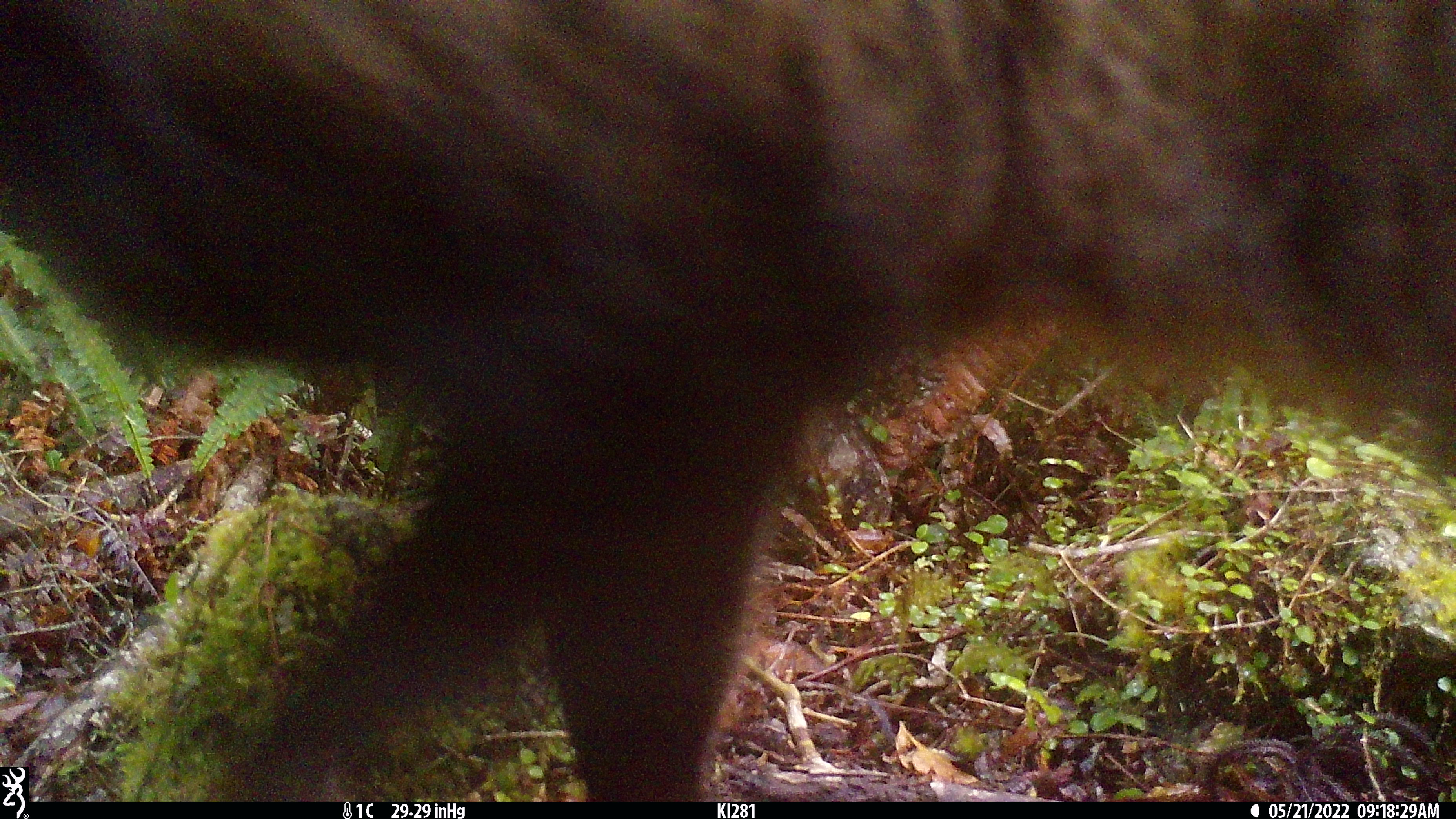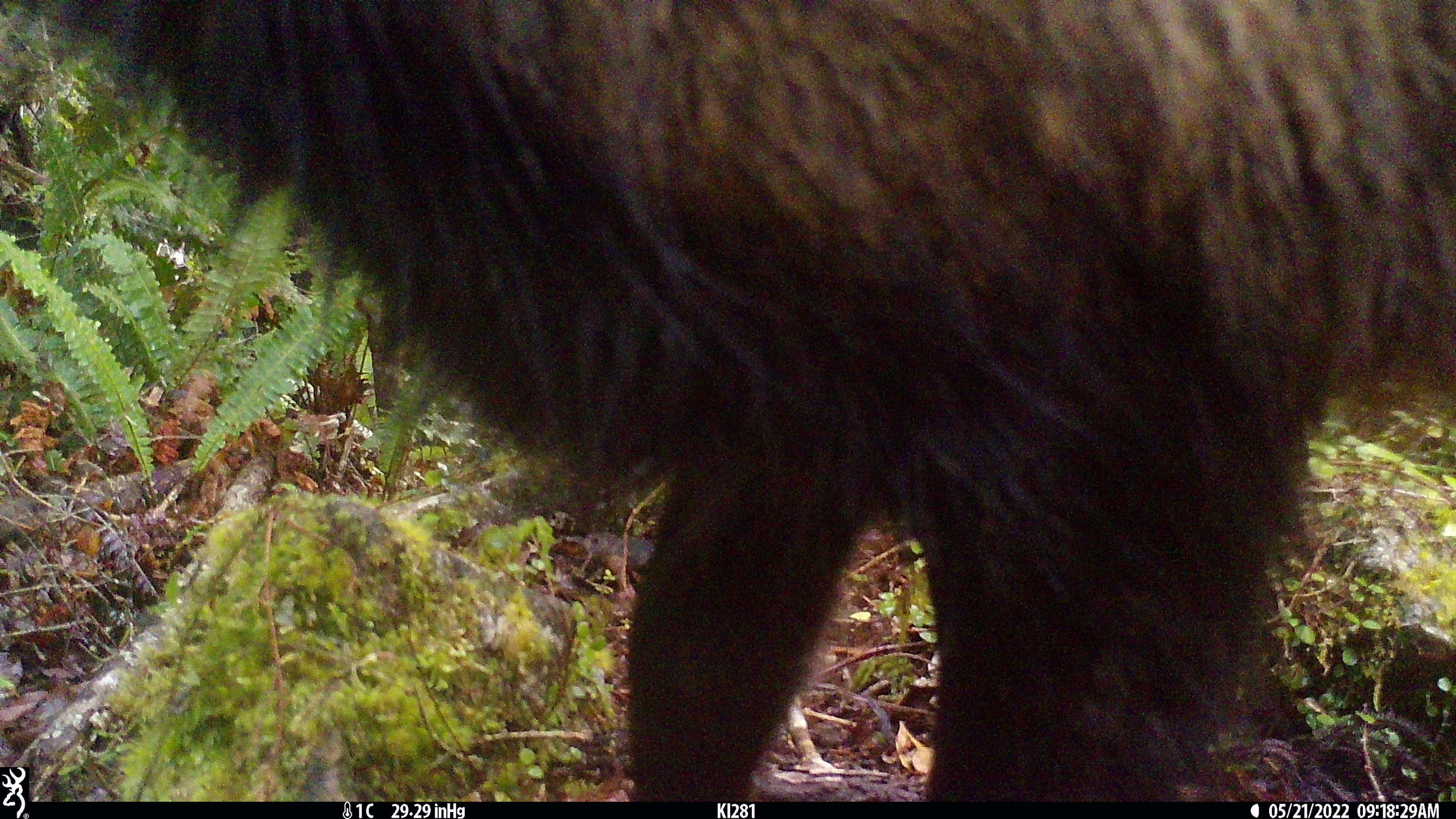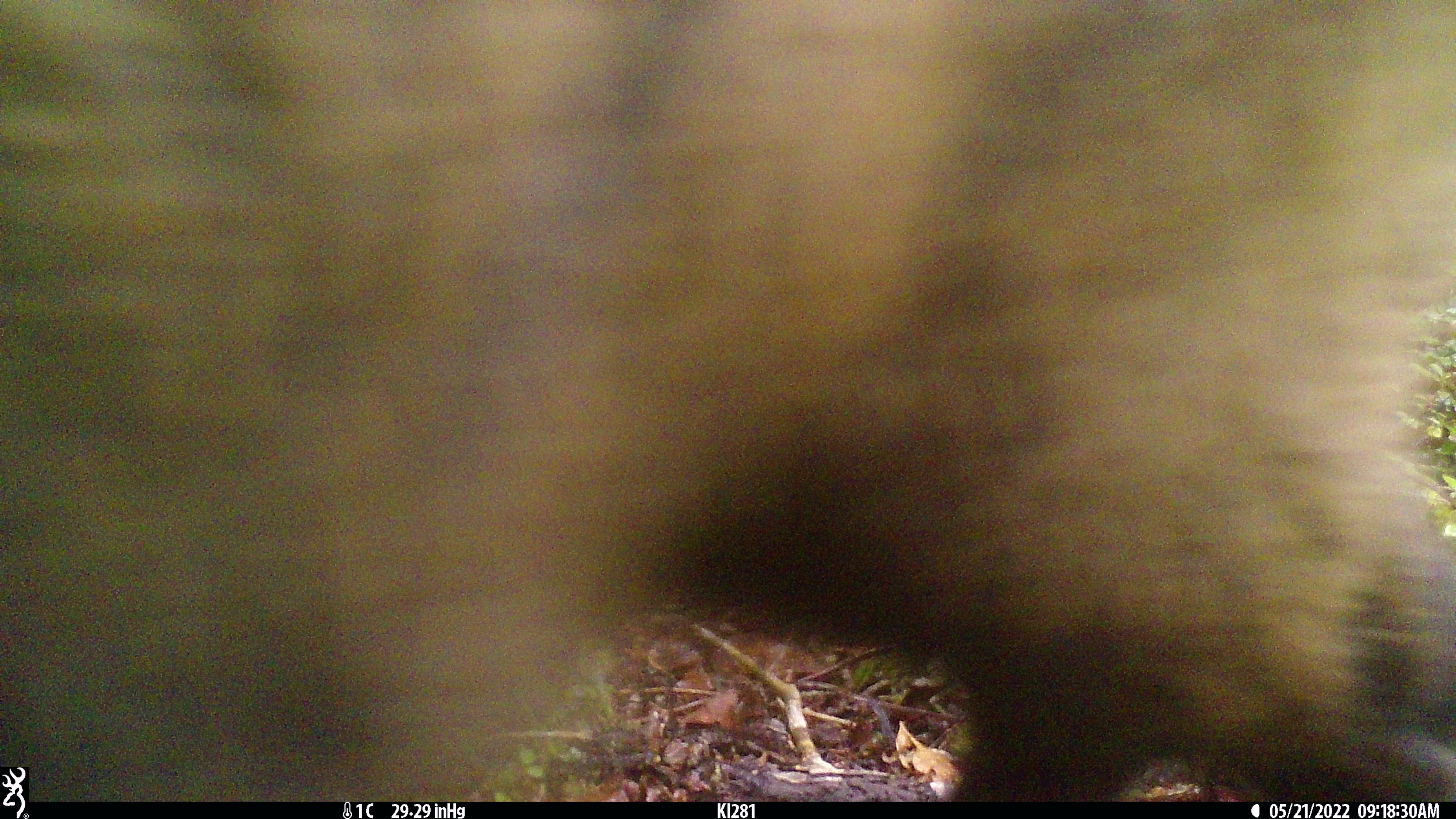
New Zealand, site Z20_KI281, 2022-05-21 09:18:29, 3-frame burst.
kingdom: Animalia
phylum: Chordata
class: Mammalia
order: Artiodactyla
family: Bovidae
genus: Rupicapra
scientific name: Rupicapra rupicapra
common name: alpine chamois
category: chamois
Chamois (alpine chamois) (Rupicapra rupicapra).